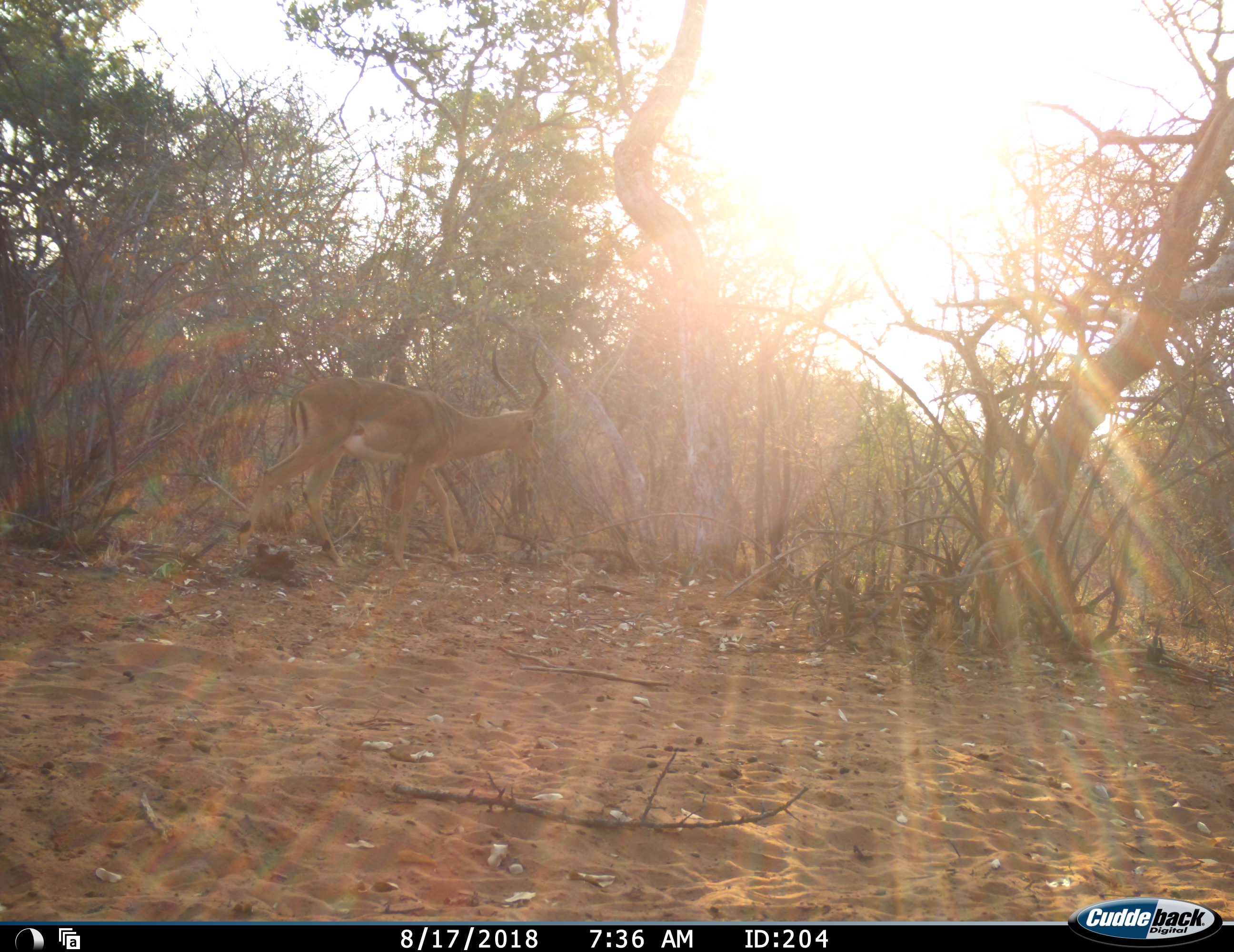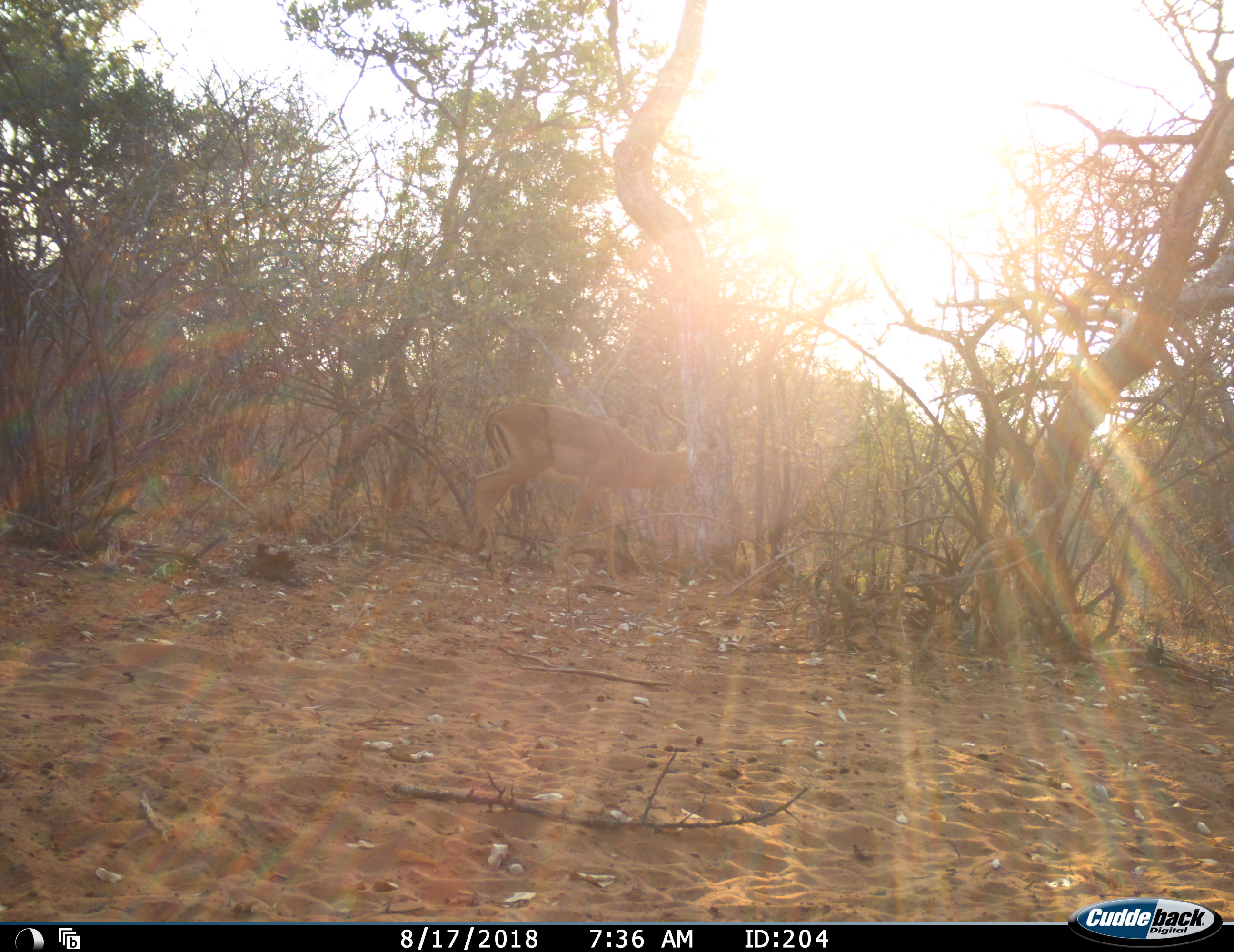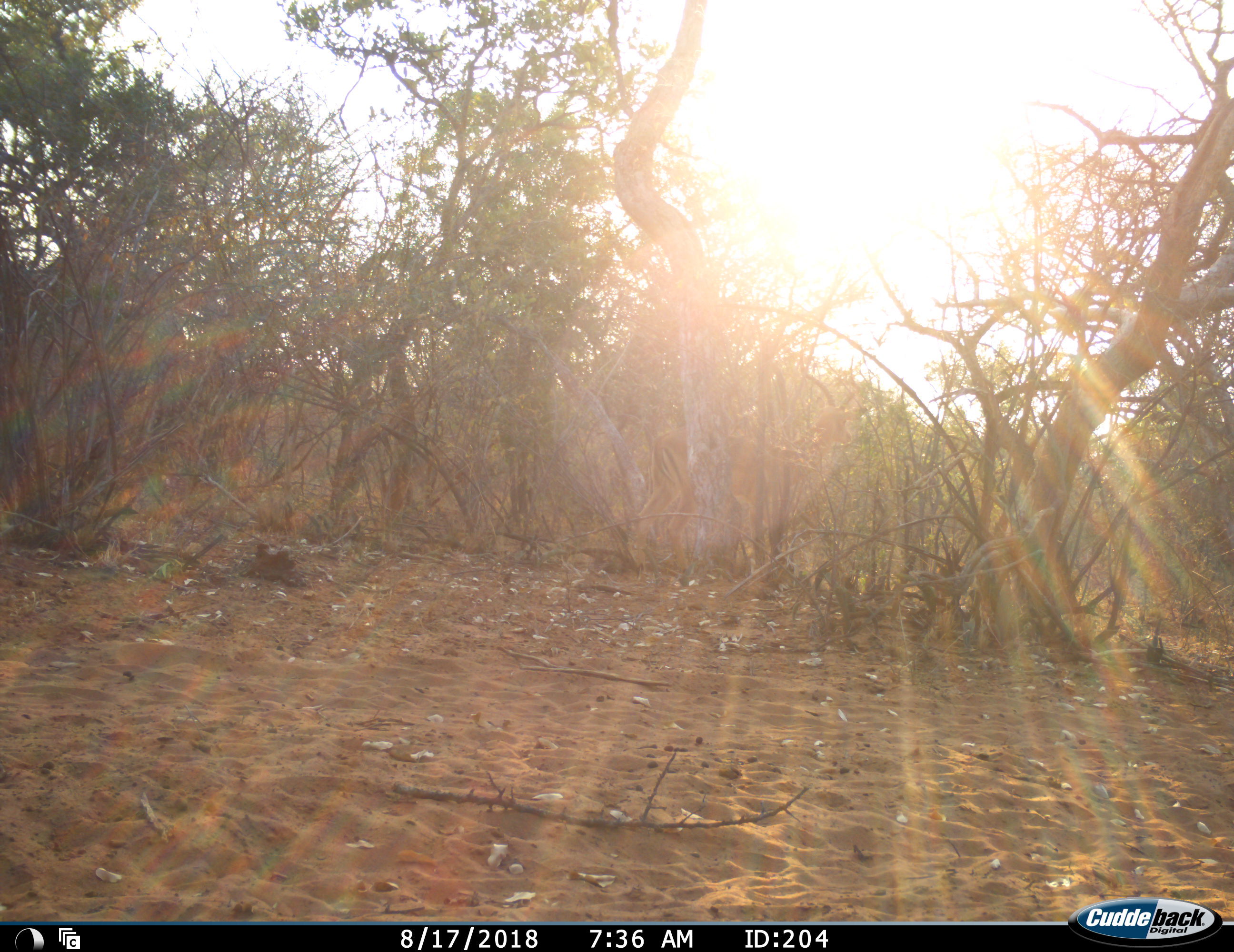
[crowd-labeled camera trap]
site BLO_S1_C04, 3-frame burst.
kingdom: Animalia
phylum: Chordata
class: Mammalia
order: Artiodactyla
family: Bovidae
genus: Aepyceros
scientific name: Aepyceros melampus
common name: impala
Impala (Aepyceros melampus), count 1. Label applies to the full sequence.